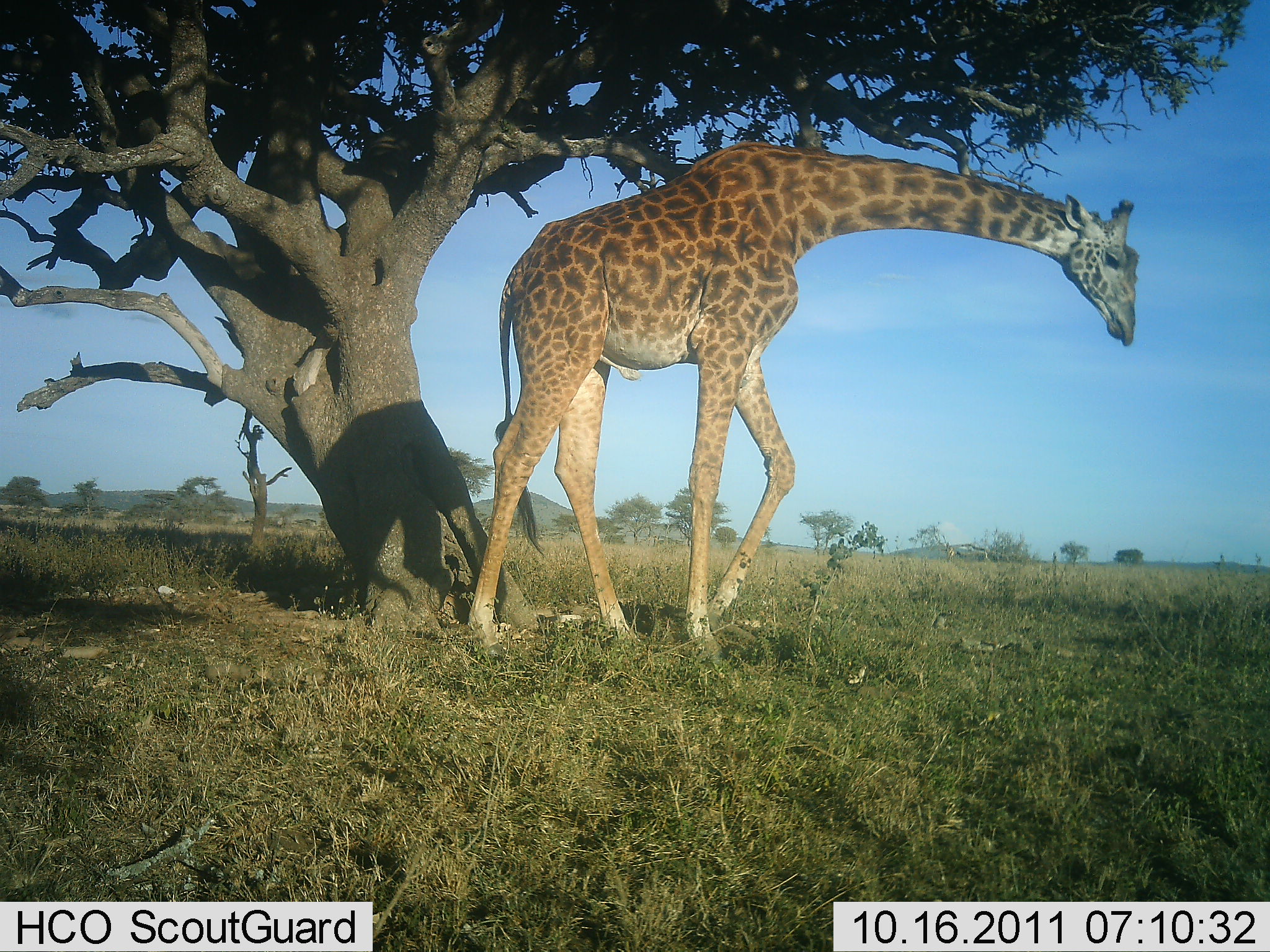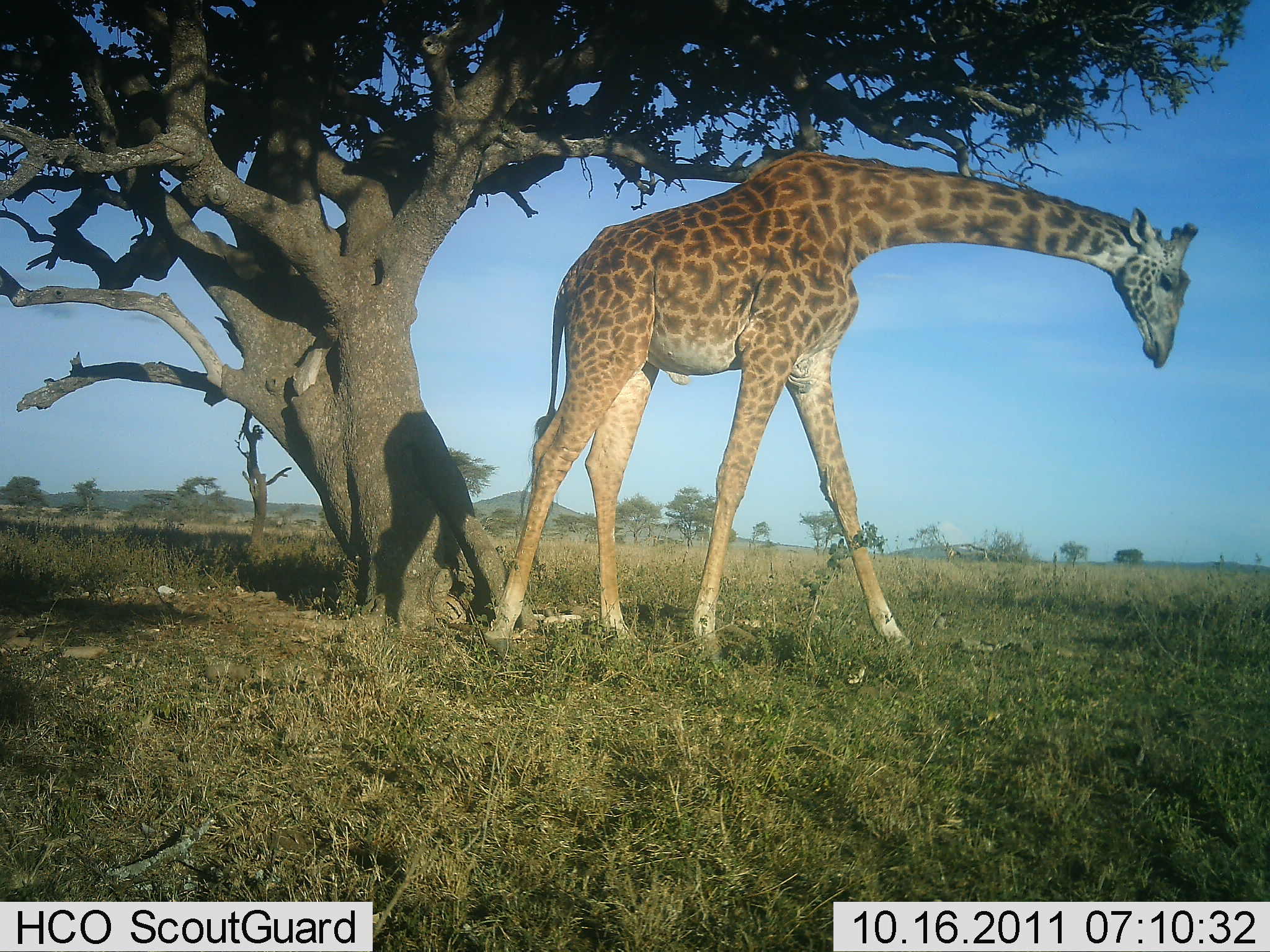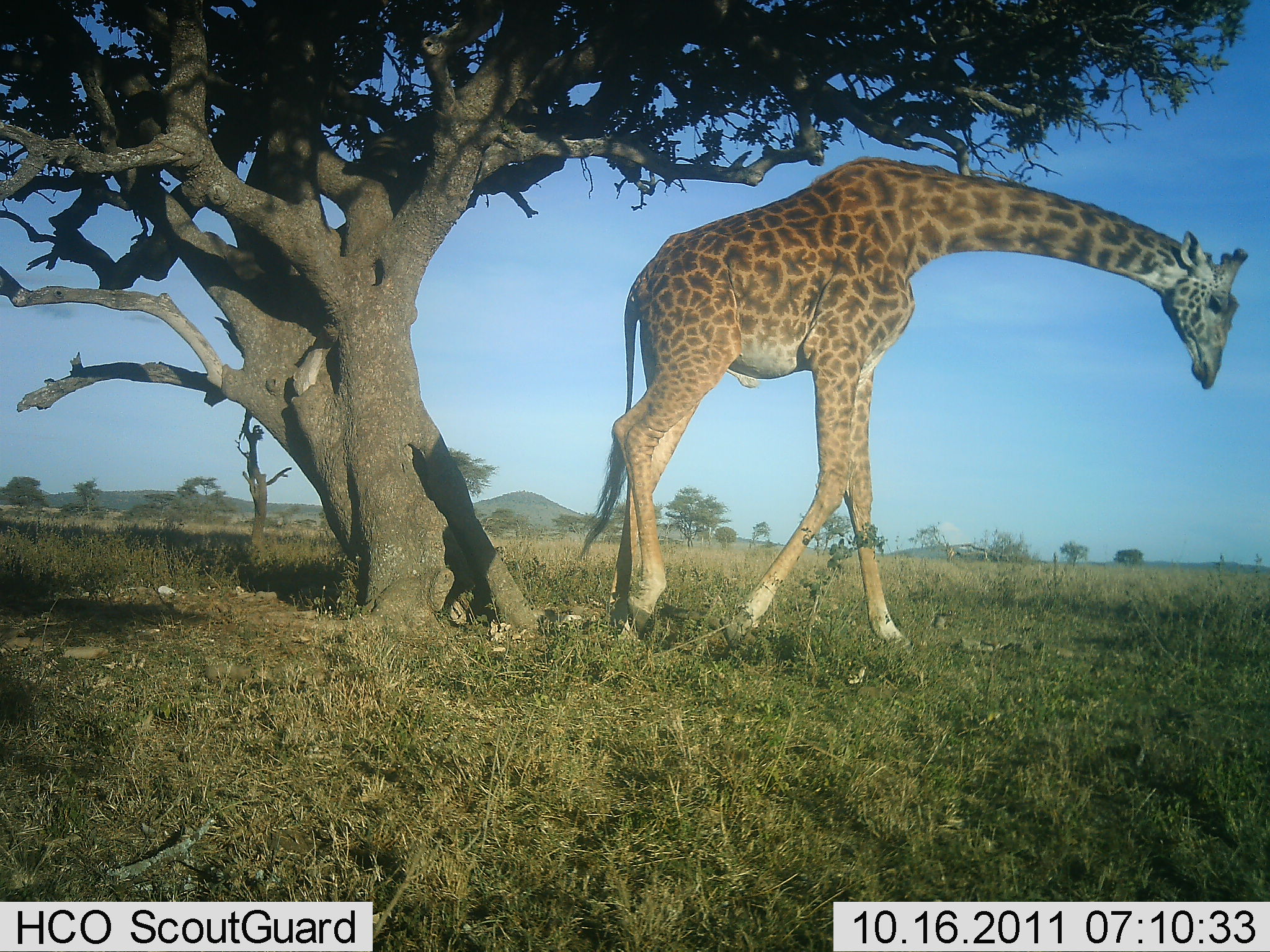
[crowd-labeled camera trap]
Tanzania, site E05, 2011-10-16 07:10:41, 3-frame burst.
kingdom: Animalia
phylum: Chordata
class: Mammalia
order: Artiodactyla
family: Giraffidae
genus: Giraffa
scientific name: Giraffa camelopardalis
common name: giraffe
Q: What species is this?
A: Giraffe (Giraffa camelopardalis).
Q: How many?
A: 1.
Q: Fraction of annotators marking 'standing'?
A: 8%.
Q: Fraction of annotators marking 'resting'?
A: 0%.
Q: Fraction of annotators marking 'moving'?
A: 92%.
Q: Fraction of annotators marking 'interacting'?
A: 0%.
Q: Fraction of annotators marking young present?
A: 0%.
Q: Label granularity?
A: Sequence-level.